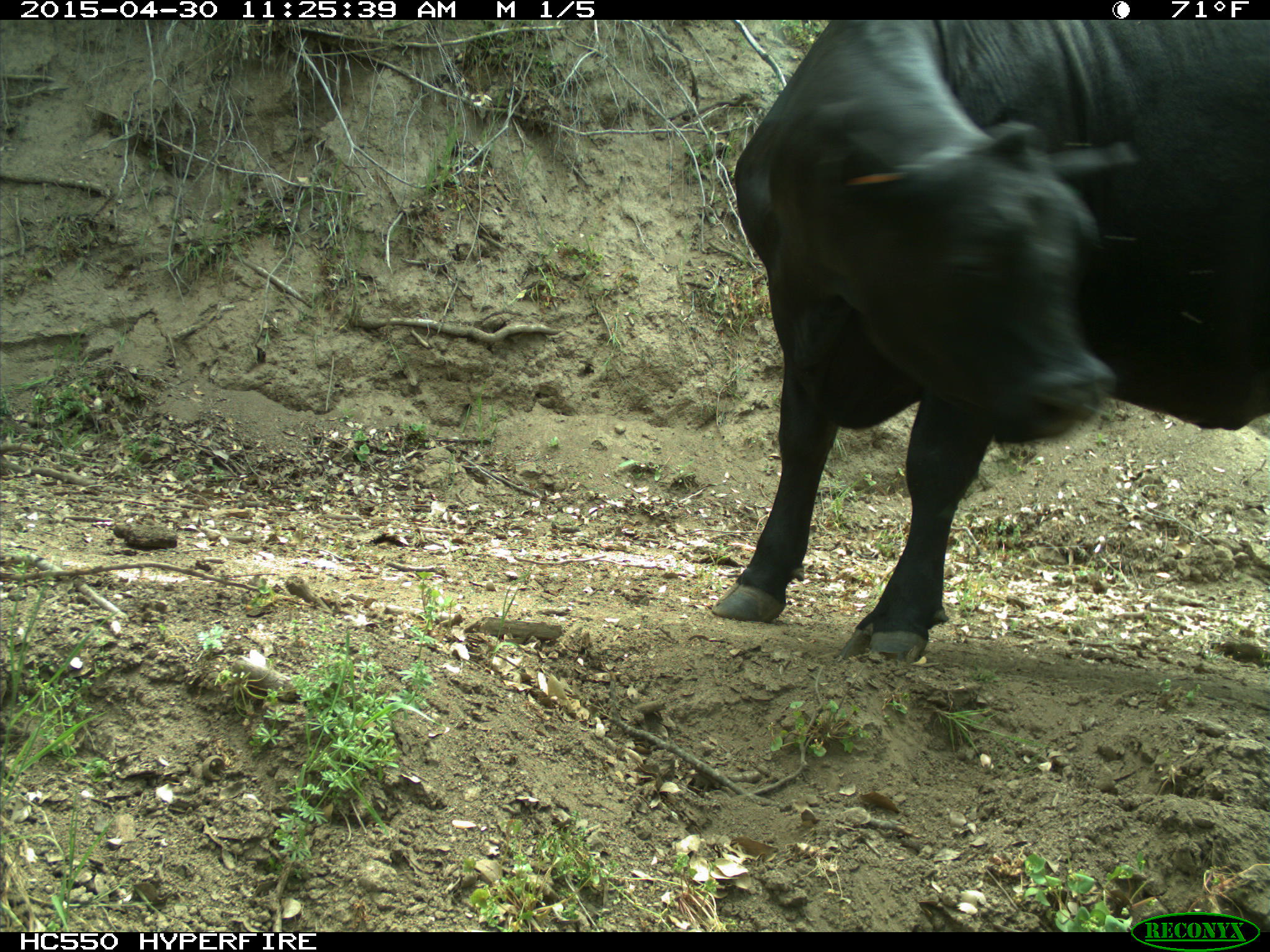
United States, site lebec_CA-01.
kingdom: Animalia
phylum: Chordata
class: Mammalia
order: Artiodactyla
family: Bovidae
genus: Bos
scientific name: Bos taurus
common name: domestic cow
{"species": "Bos taurus (domestic cow)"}